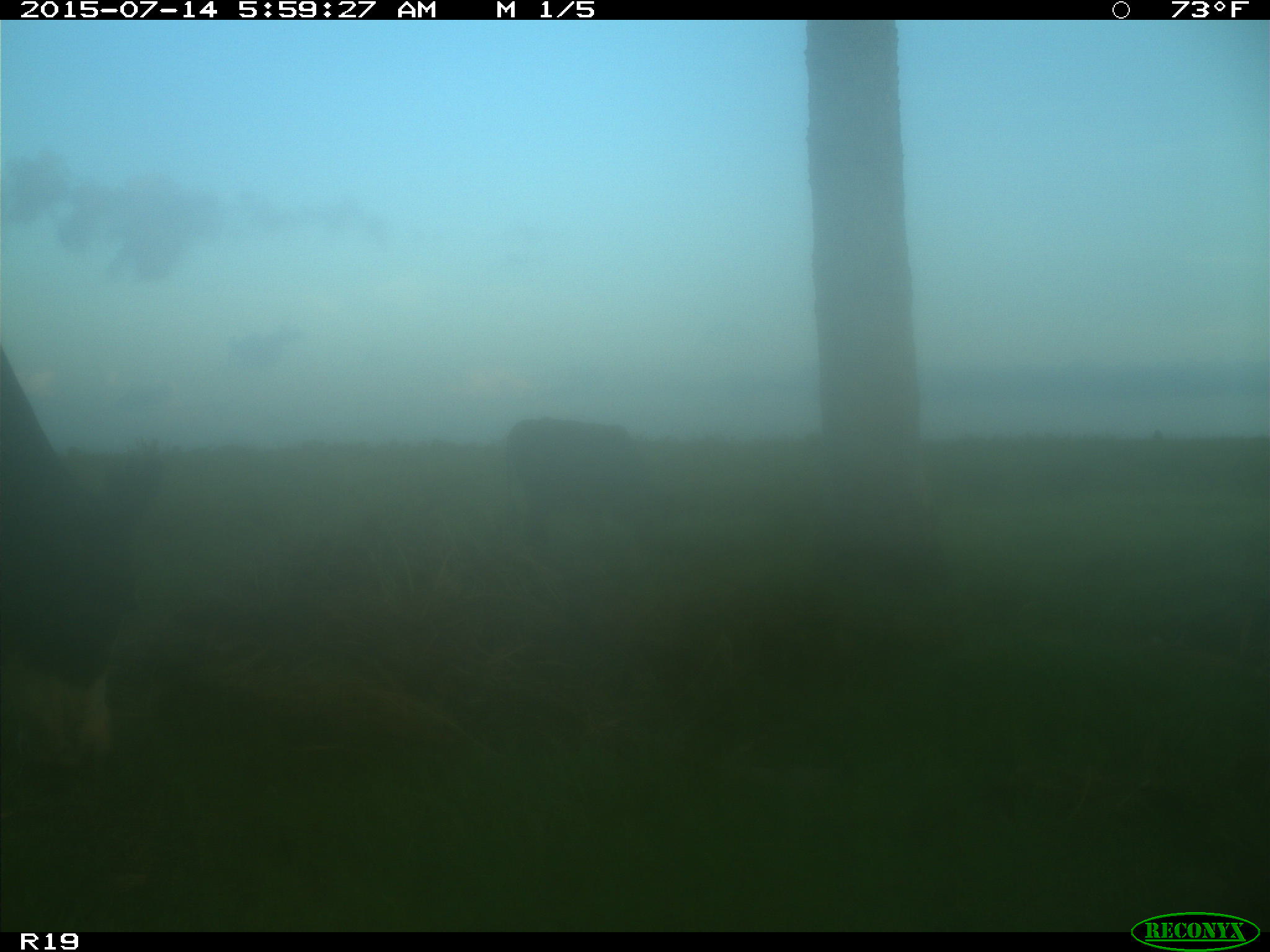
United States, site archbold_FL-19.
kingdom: Animalia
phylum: Chordata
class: Mammalia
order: Artiodactyla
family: Bovidae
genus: Bos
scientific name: Bos taurus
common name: domestic cow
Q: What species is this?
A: Bos taurus (domestic cow).